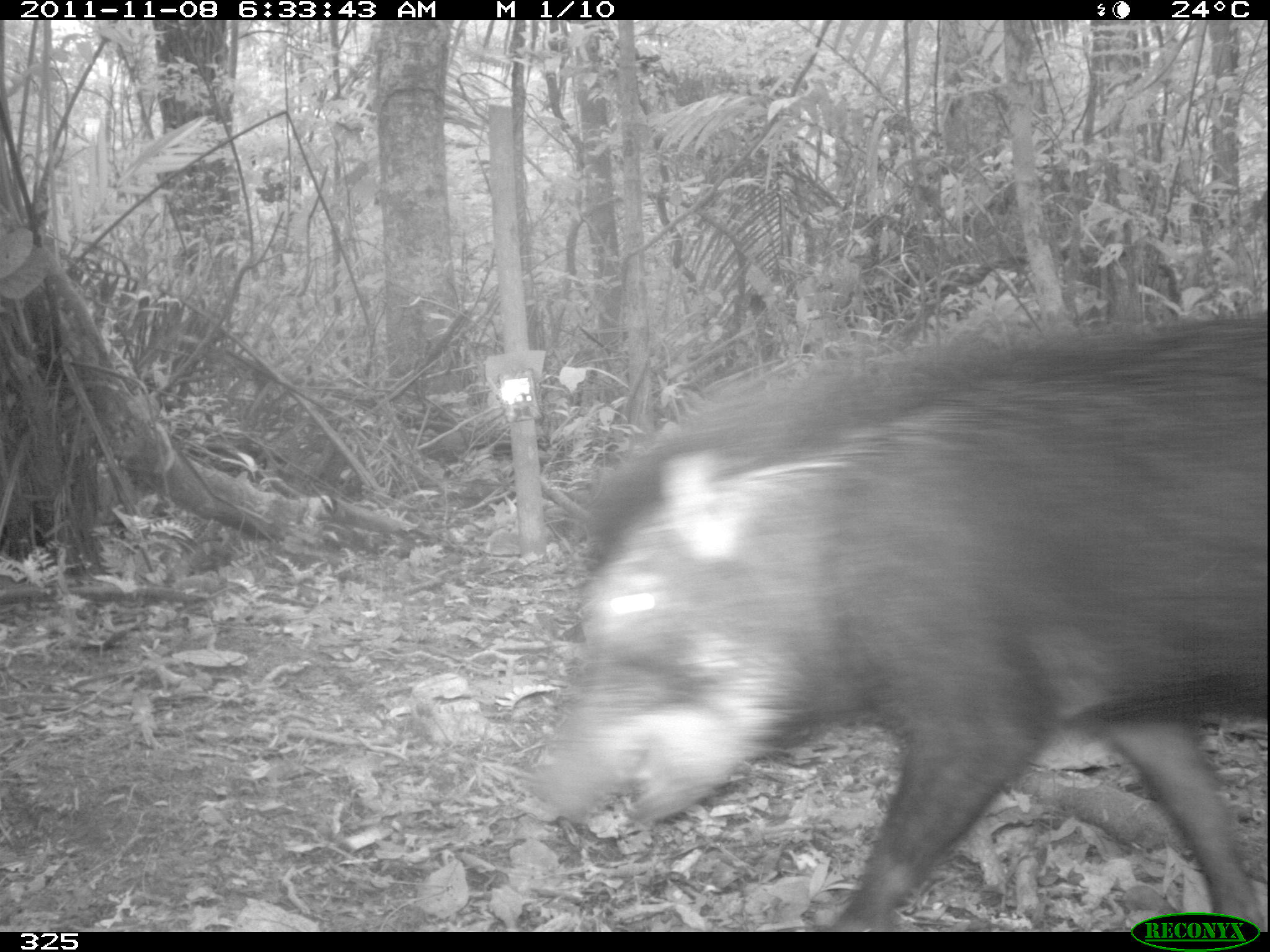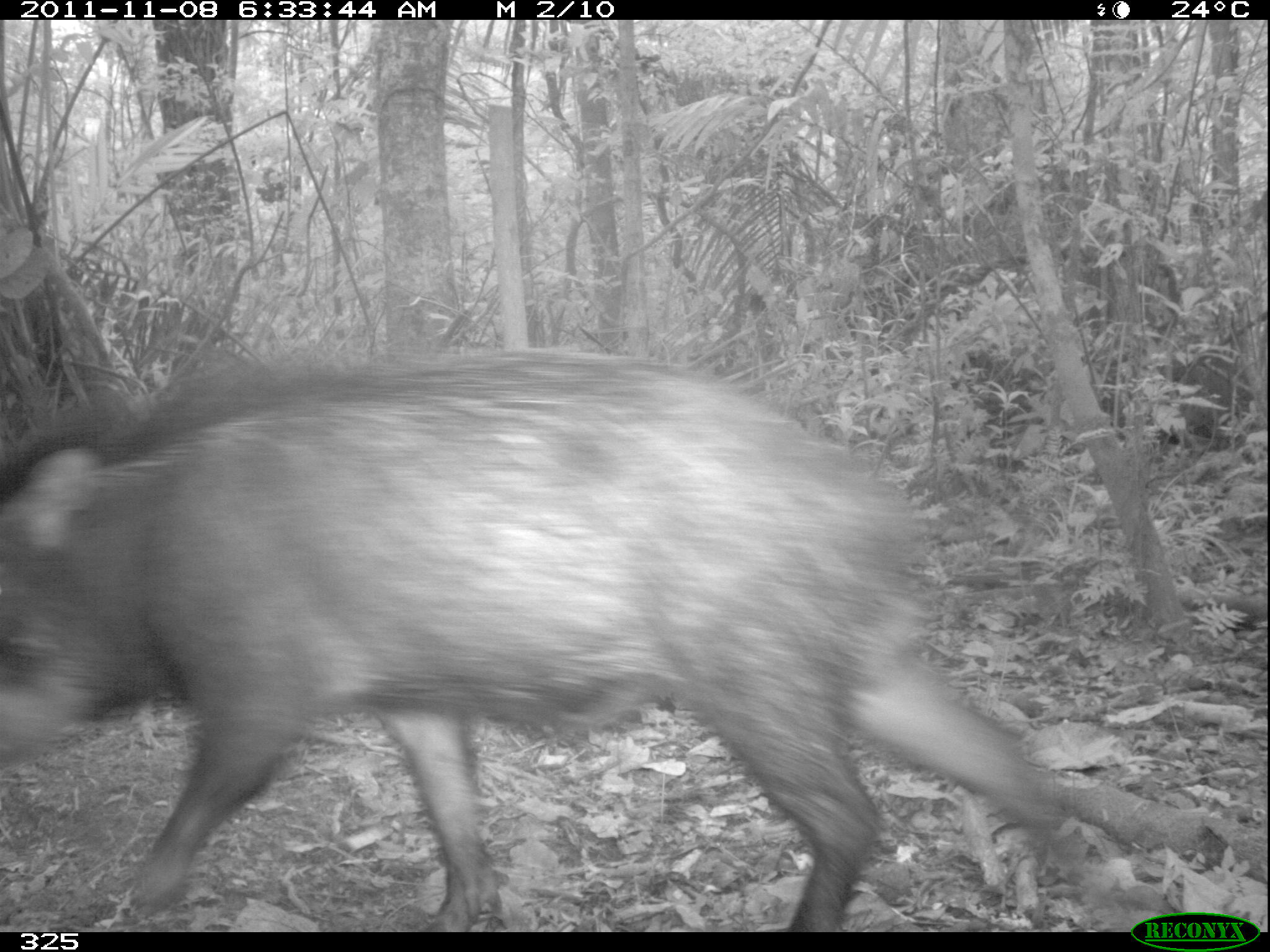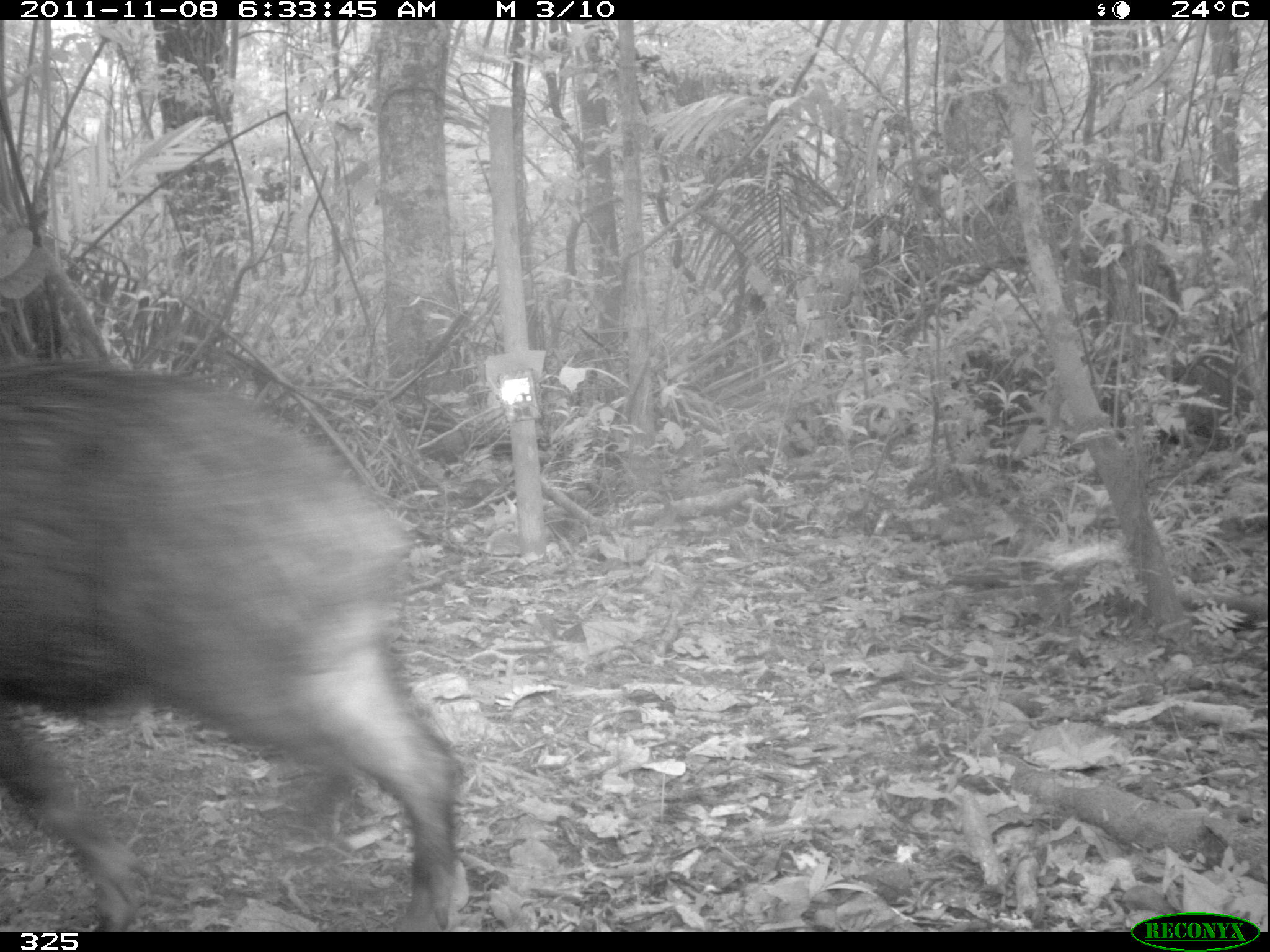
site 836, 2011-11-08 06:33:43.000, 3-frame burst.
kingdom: Animalia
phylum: Chordata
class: Mammalia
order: Artiodactyla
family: Tayassuidae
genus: Tayassu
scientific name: Tayassu pecari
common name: white-lipped peccary